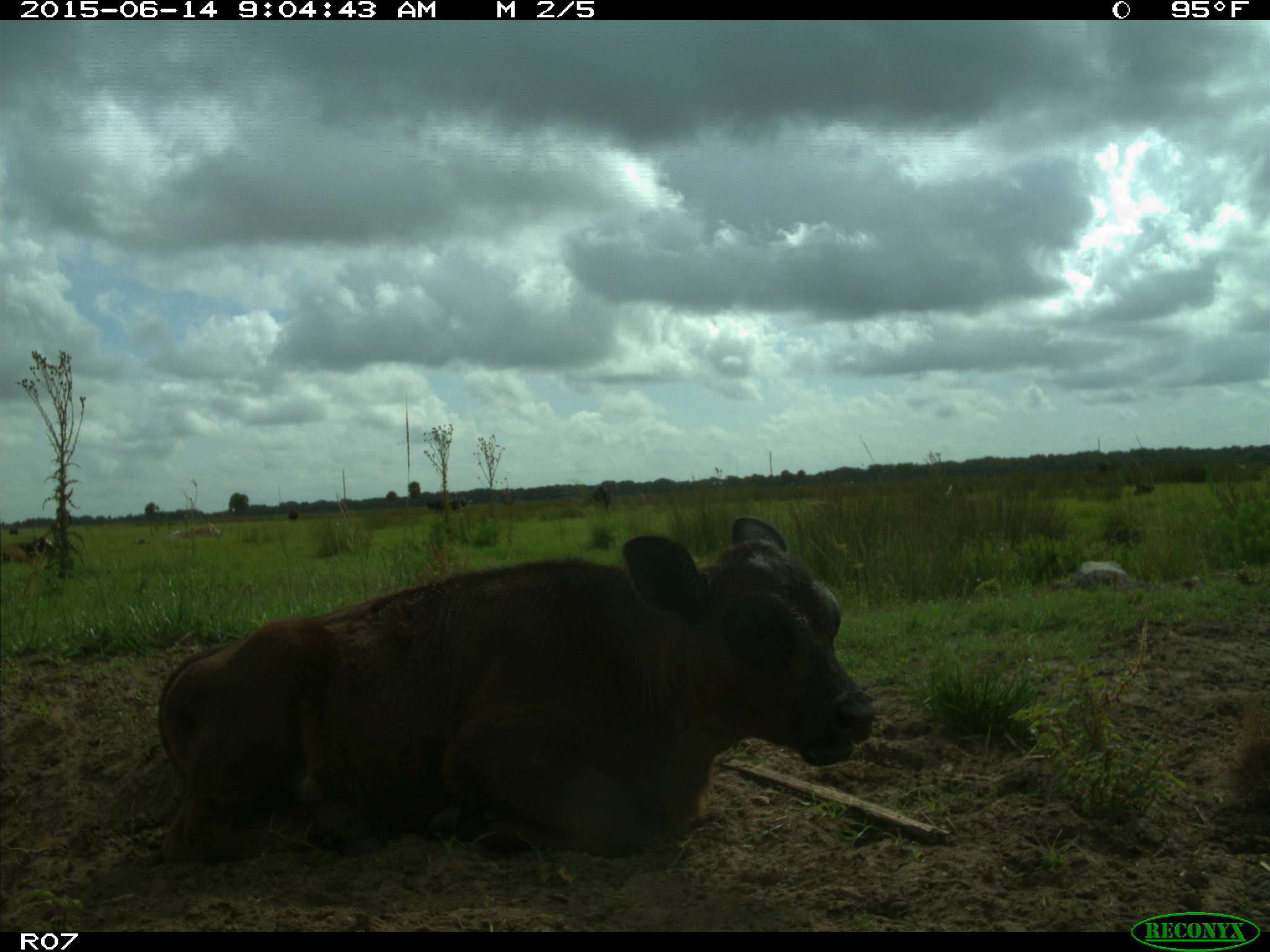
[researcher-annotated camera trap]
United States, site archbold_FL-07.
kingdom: Animalia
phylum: Chordata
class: Mammalia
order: Artiodactyla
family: Bovidae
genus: Bos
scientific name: Bos taurus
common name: domestic cow